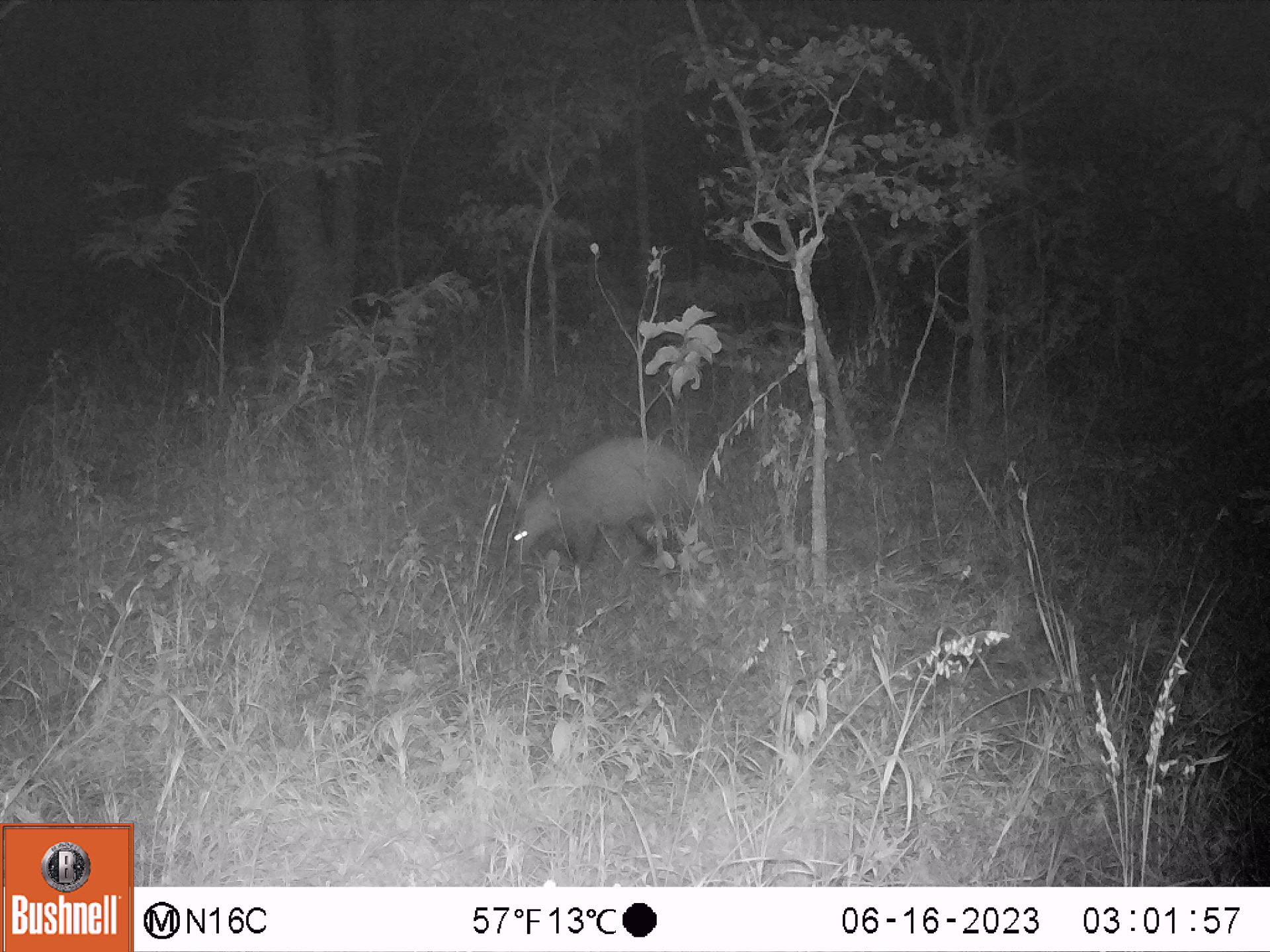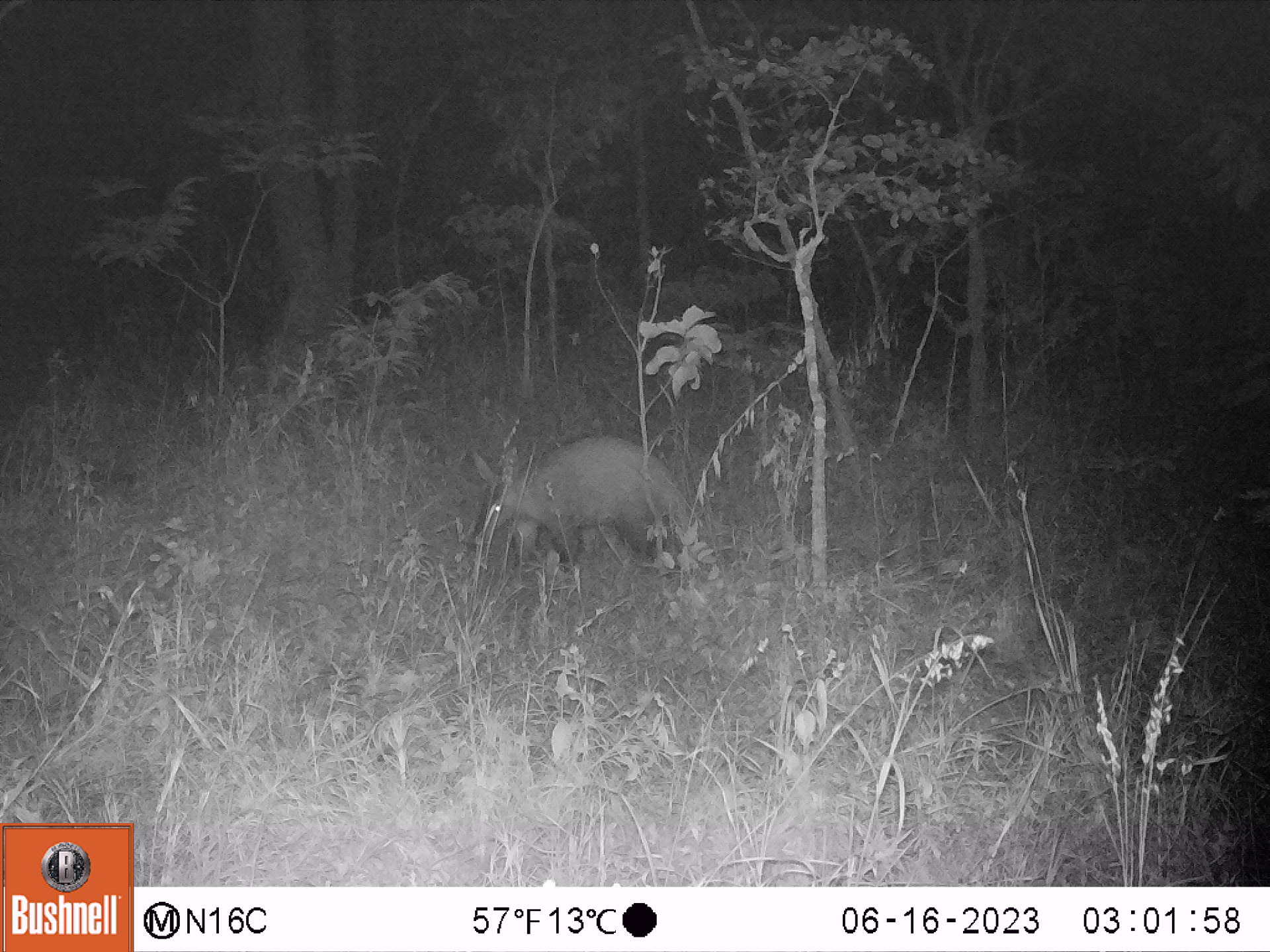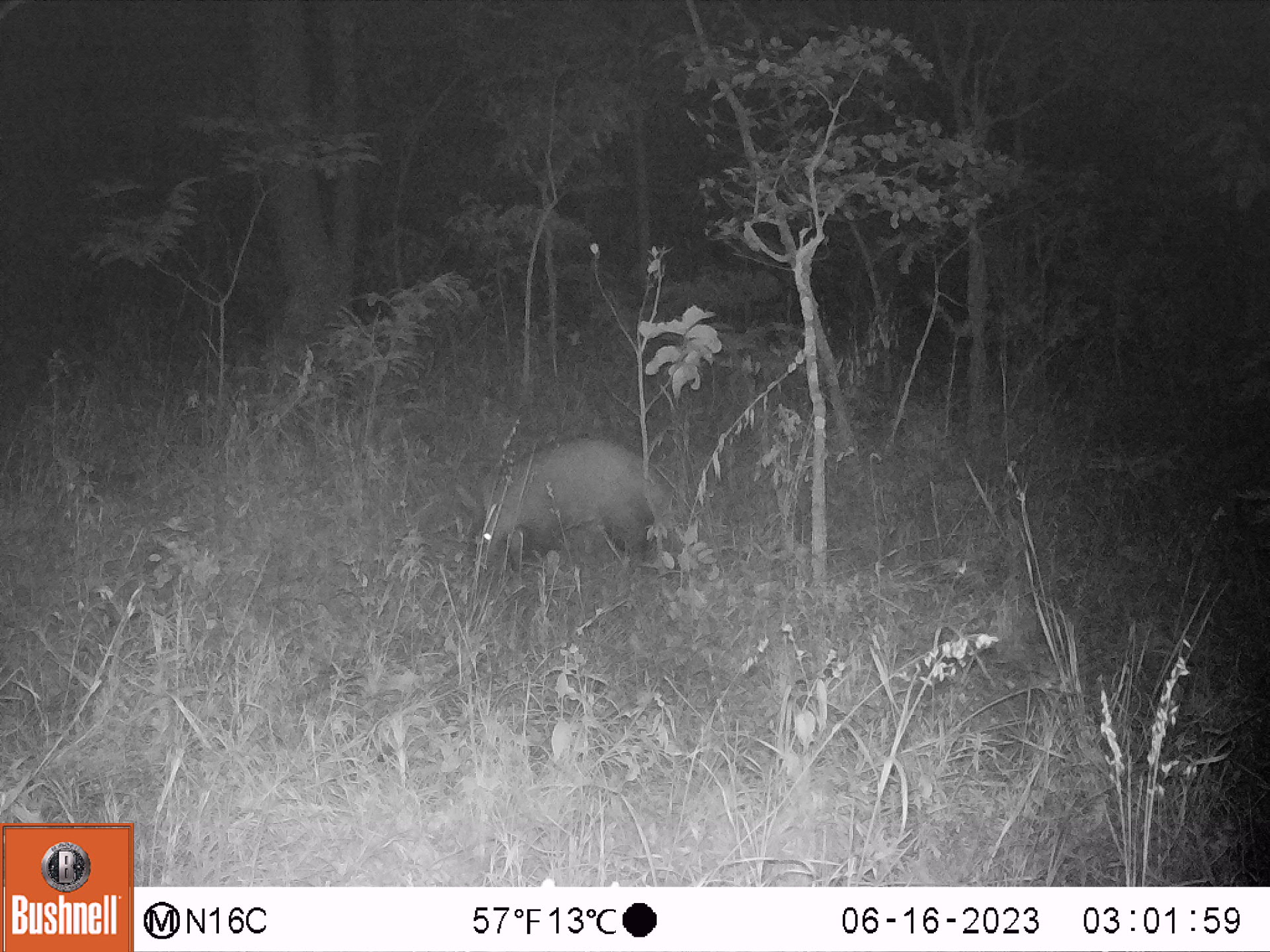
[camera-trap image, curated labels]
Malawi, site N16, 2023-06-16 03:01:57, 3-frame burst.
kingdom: Animalia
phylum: Chordata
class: Mammalia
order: Tubulidentata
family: Orycteropodidae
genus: Orycteropus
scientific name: Orycteropus afer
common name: aardvark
Aardvark (Orycteropus afer), count 1.